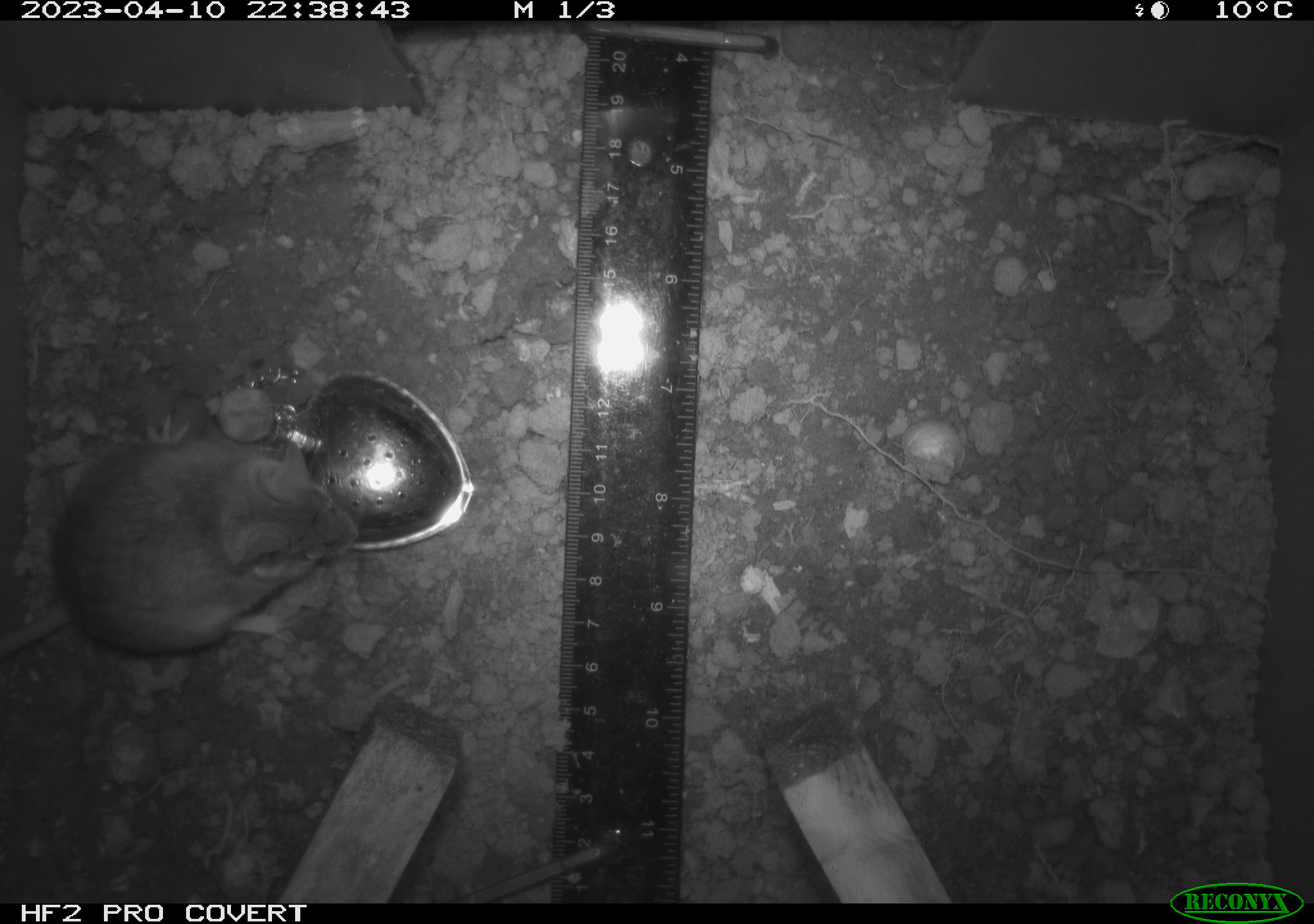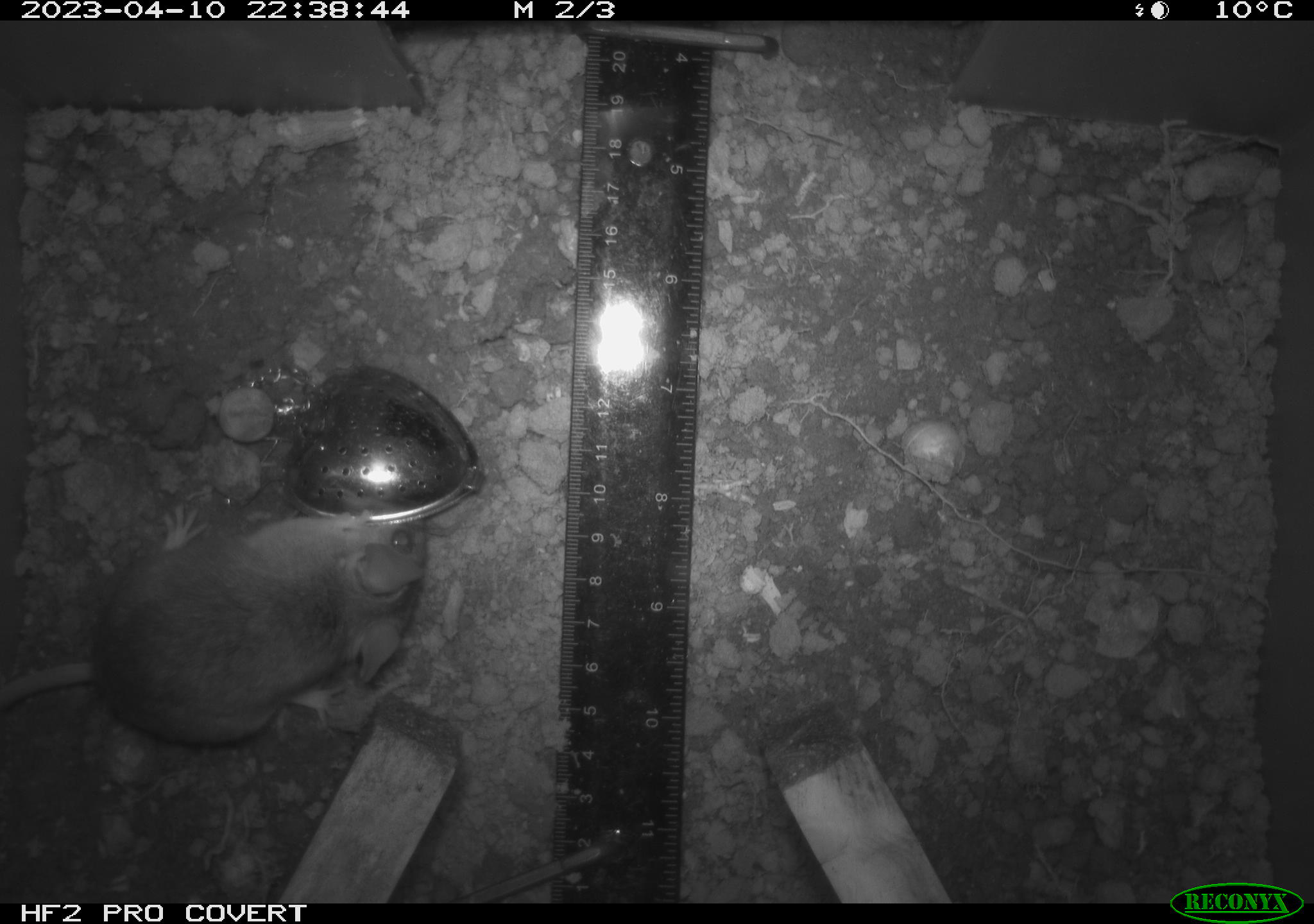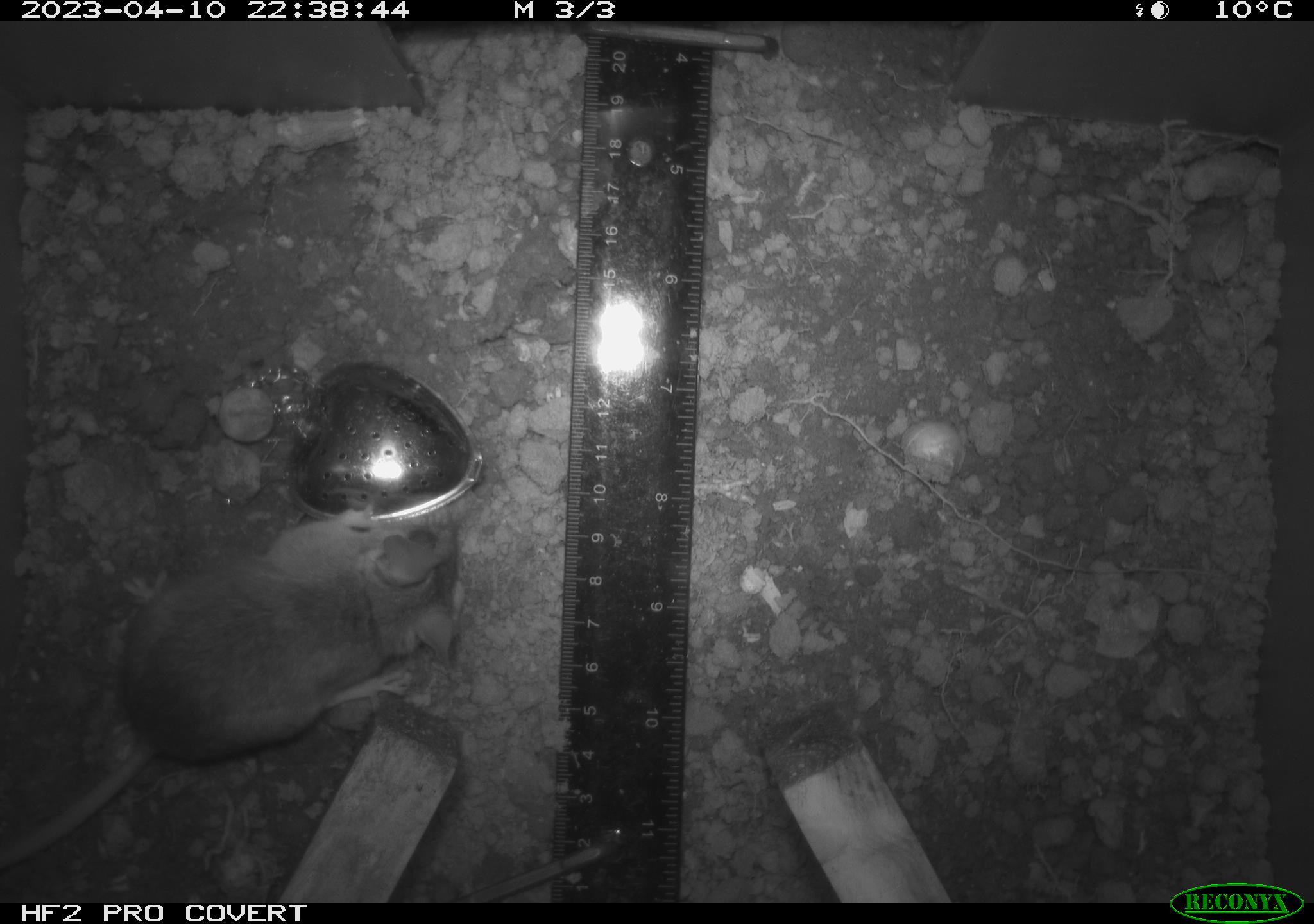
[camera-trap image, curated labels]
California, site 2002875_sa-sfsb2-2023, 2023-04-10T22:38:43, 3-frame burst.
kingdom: Animalia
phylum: Chordata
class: Mammalia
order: Rodentia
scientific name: Rodentia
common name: mouse species